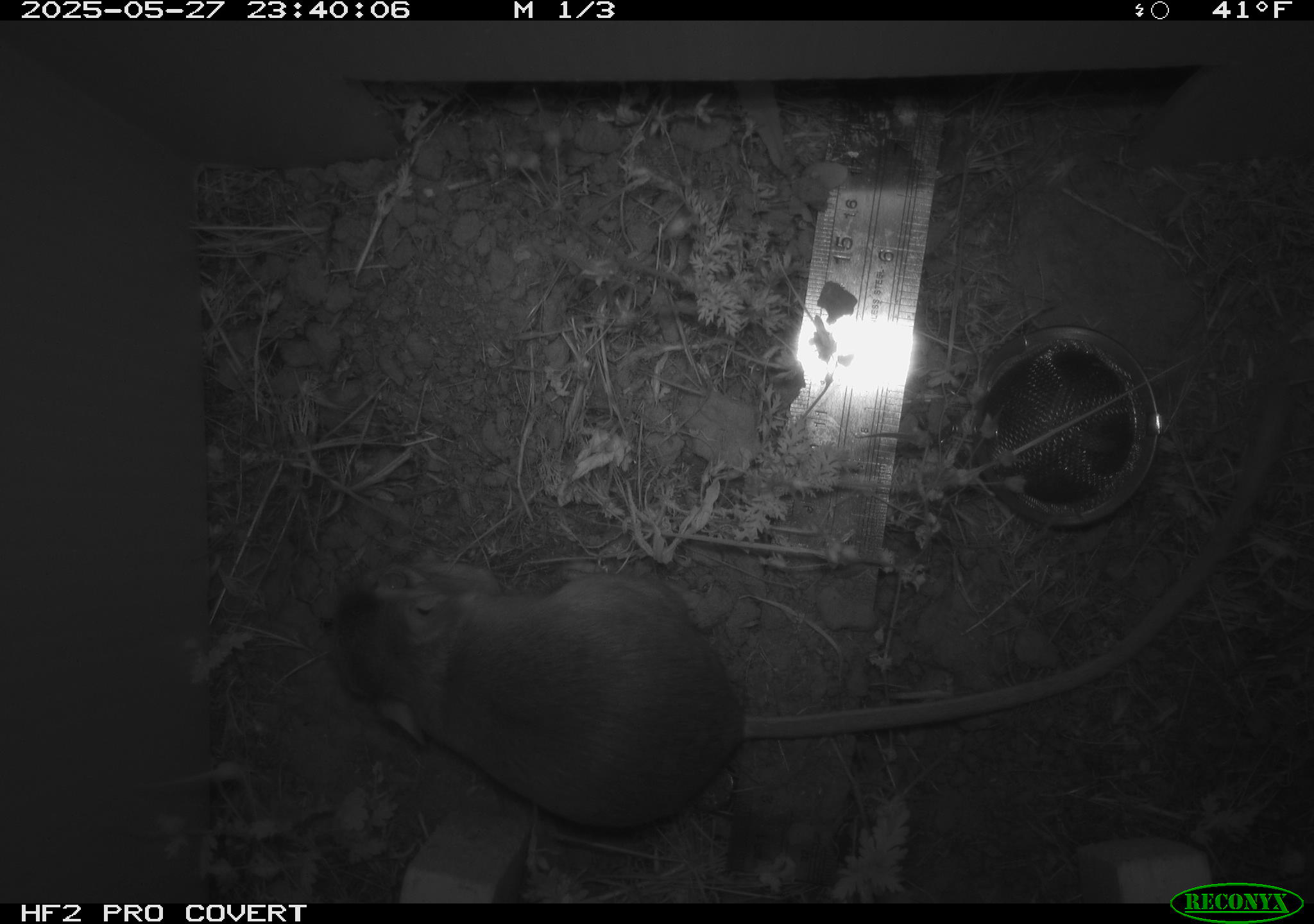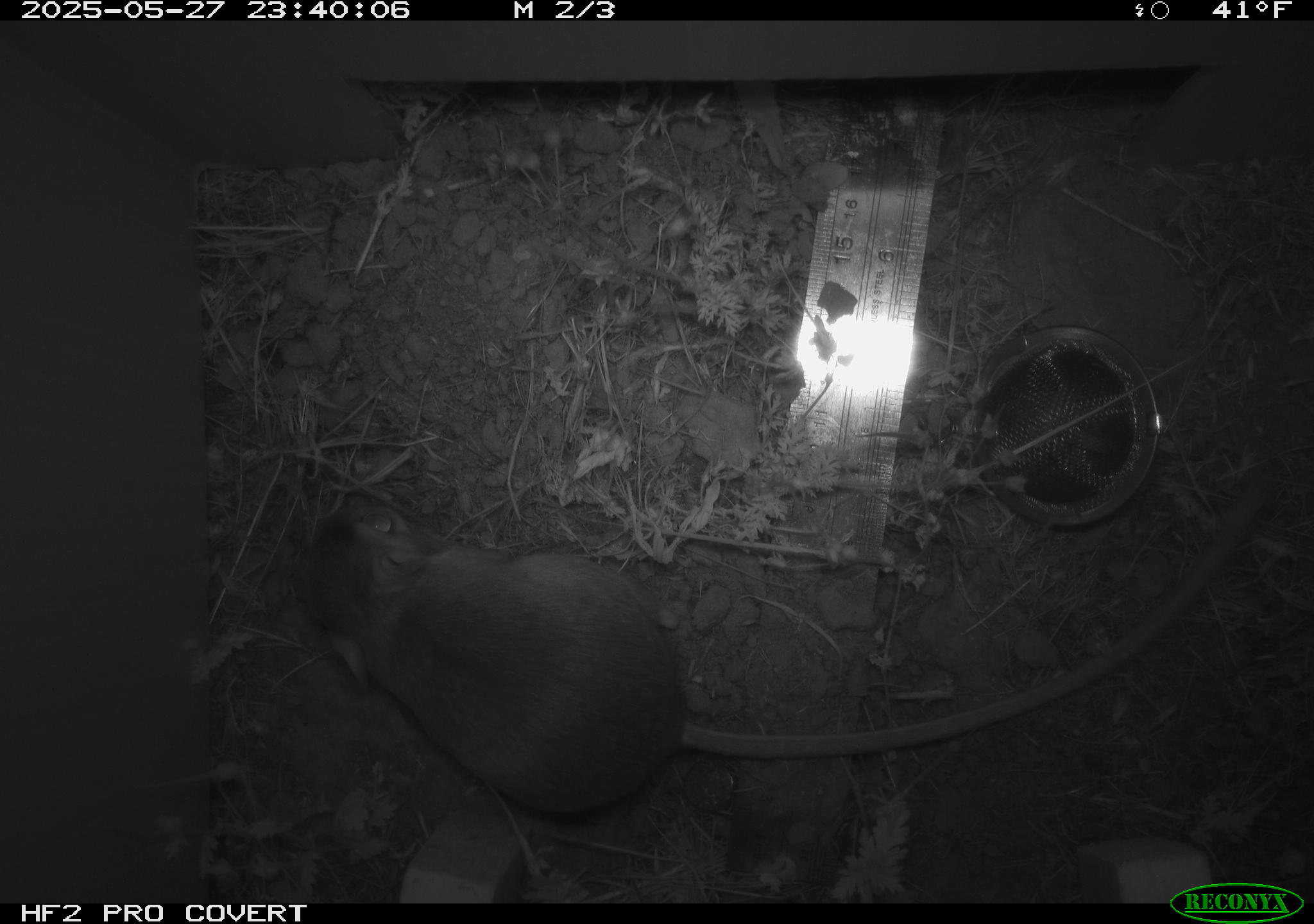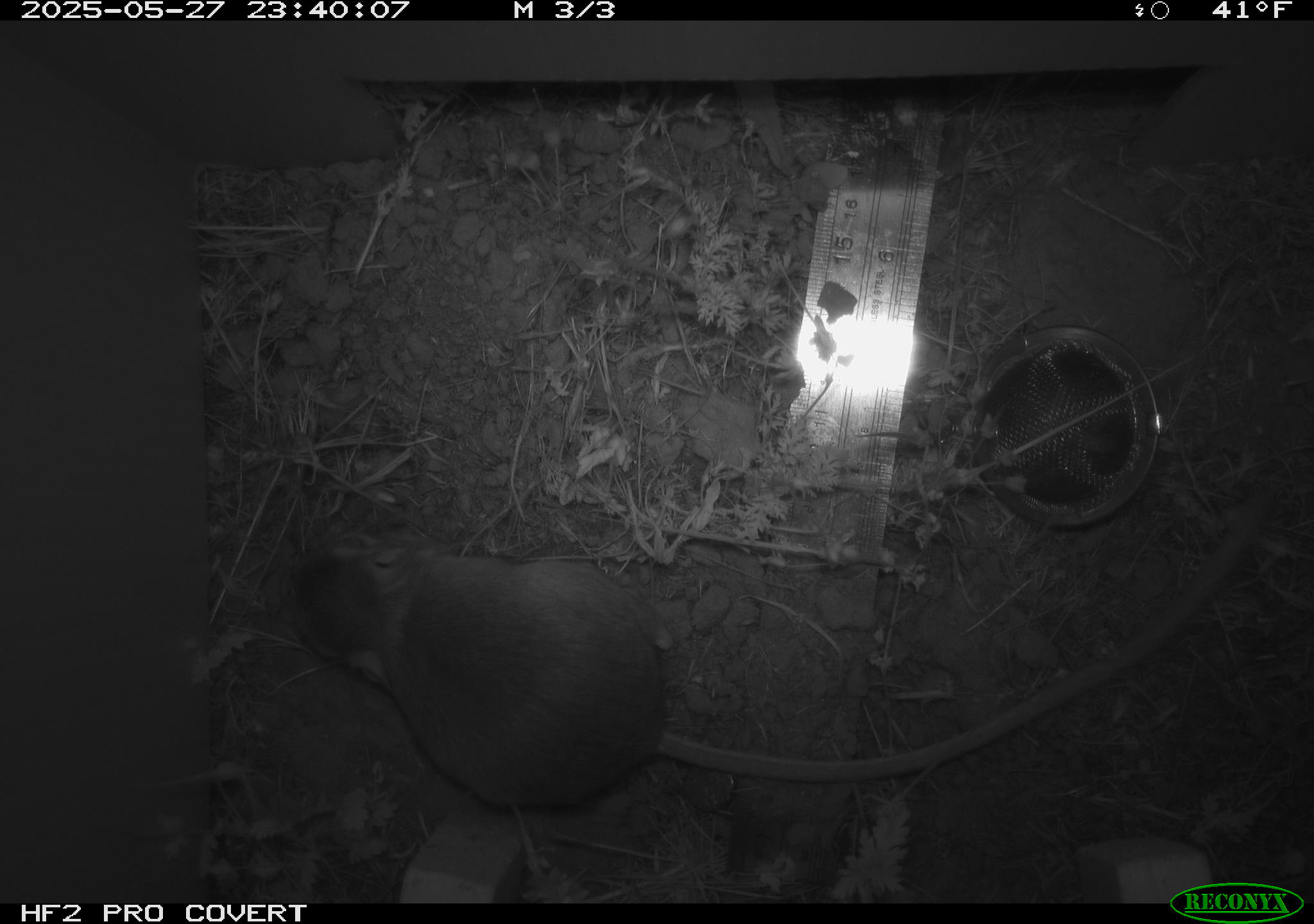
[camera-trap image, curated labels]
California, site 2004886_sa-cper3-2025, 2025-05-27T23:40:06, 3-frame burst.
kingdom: Animalia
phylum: Chordata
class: Mammalia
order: Rodentia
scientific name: Rodentia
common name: rodent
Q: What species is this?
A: Rodent (Rodentia).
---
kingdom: Animalia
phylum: Chordata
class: Mammalia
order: Rodentia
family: Heteromyidae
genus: Dipodomys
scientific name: Dipodomys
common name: kangaroo rats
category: dipodomys species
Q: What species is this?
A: Dipodomys species (kangaroo rats) (Dipodomys).